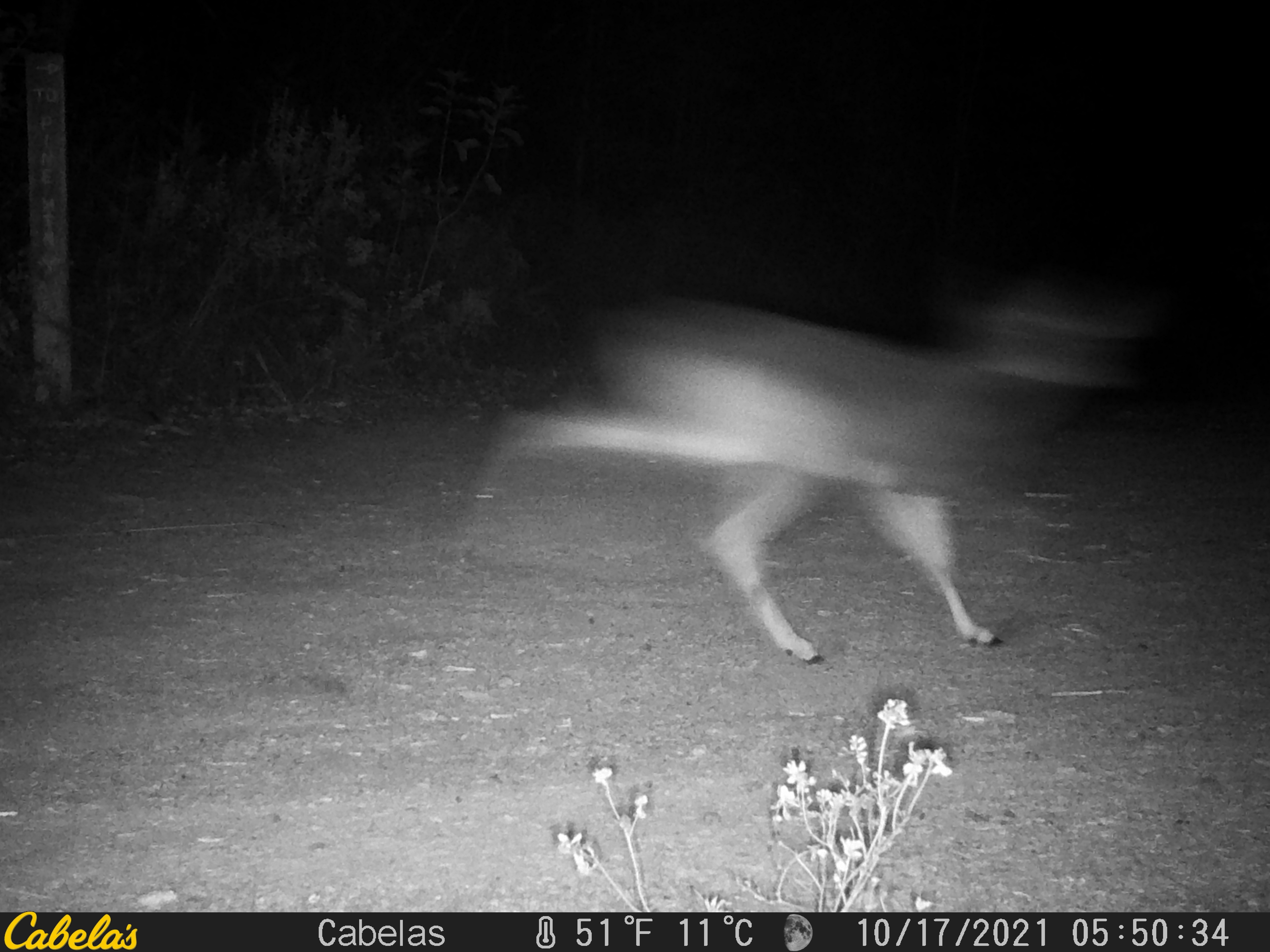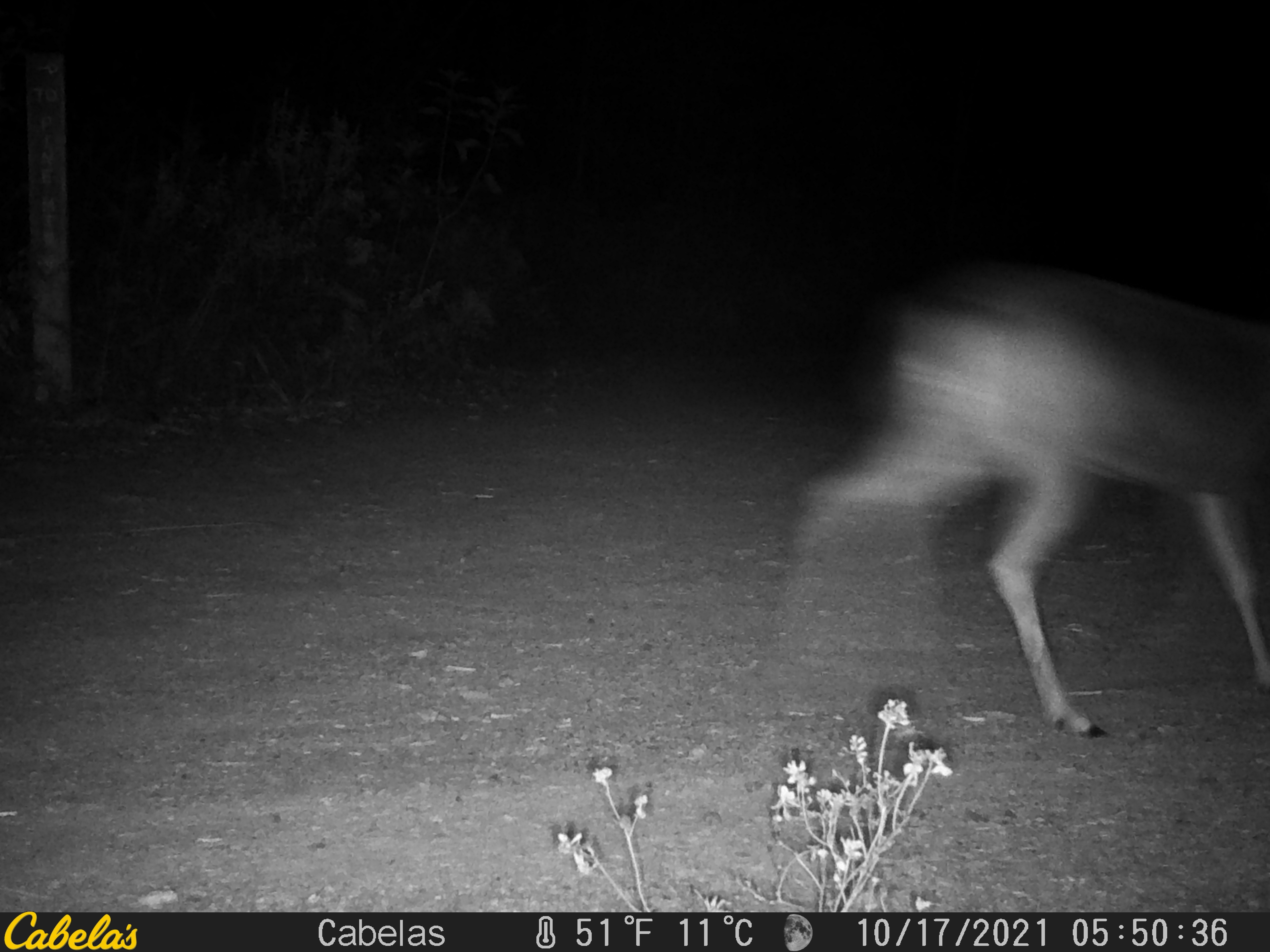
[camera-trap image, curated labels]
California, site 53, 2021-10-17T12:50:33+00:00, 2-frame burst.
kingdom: Animalia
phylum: Chordata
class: Mammalia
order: Artiodactyla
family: Cervidae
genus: Odocoileus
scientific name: Odocoileus hemionus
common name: mule deer